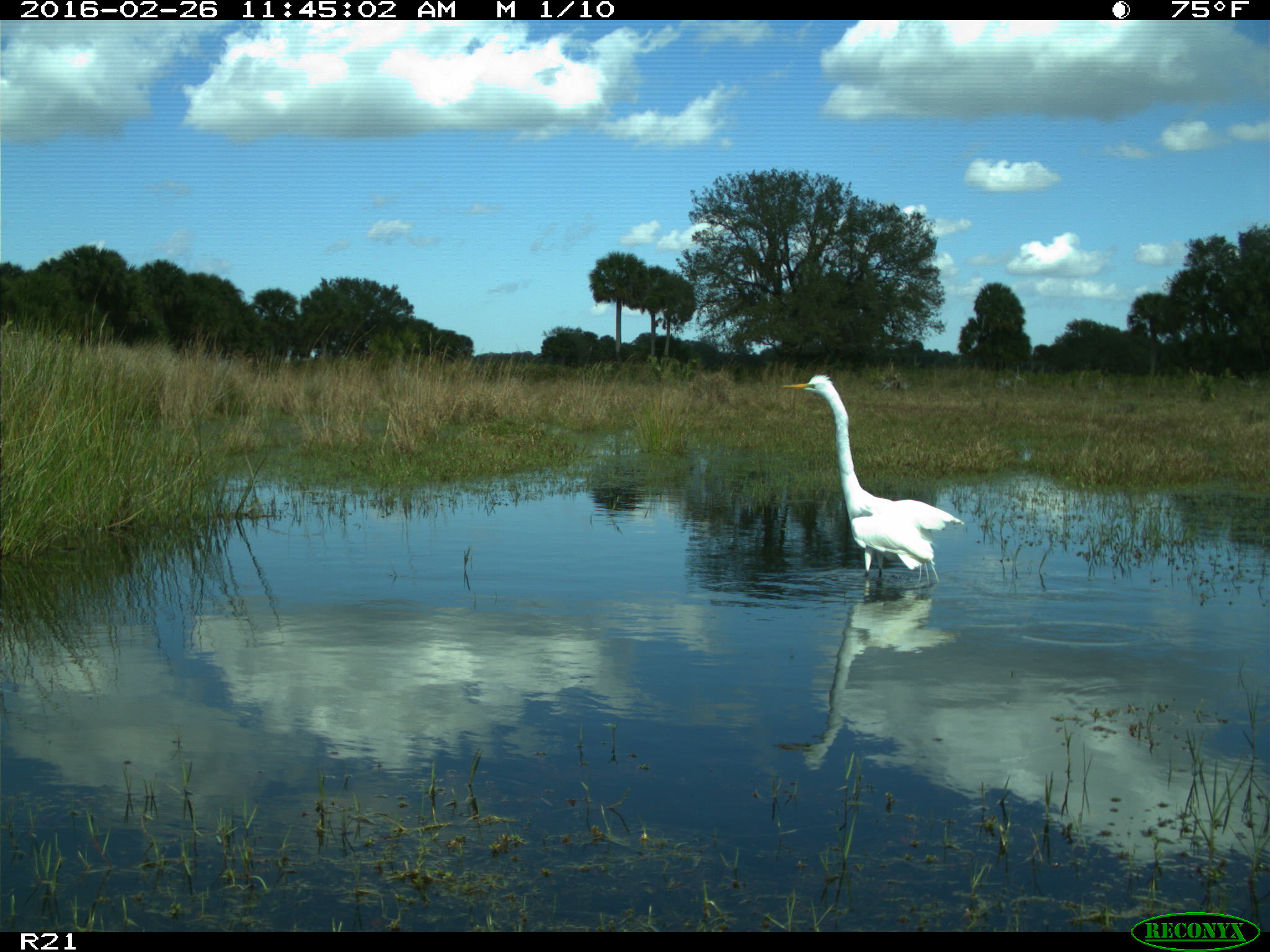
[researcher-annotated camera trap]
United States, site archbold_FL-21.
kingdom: Animalia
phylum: Chordata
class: Aves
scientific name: Aves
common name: birds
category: unidentified bird